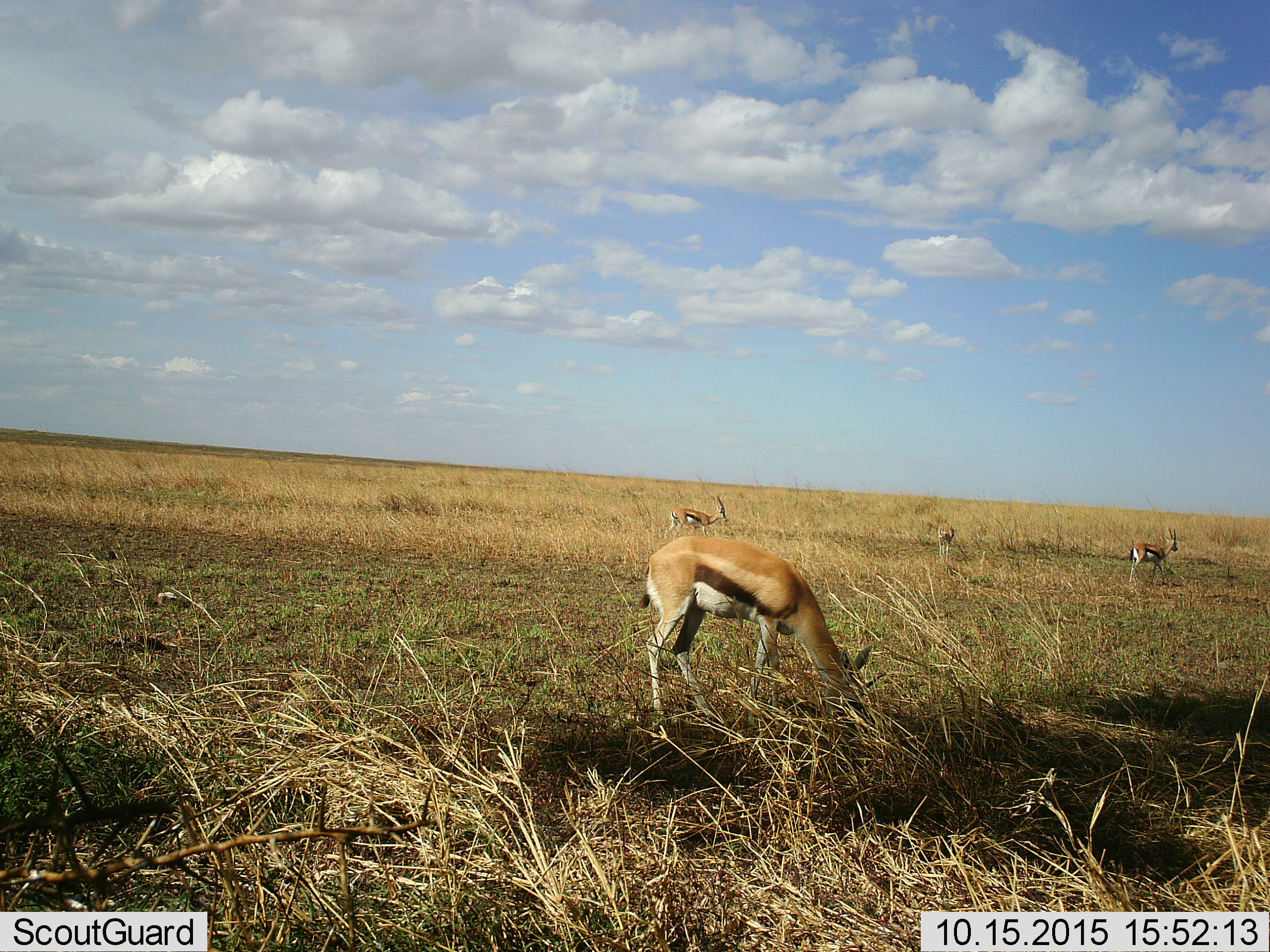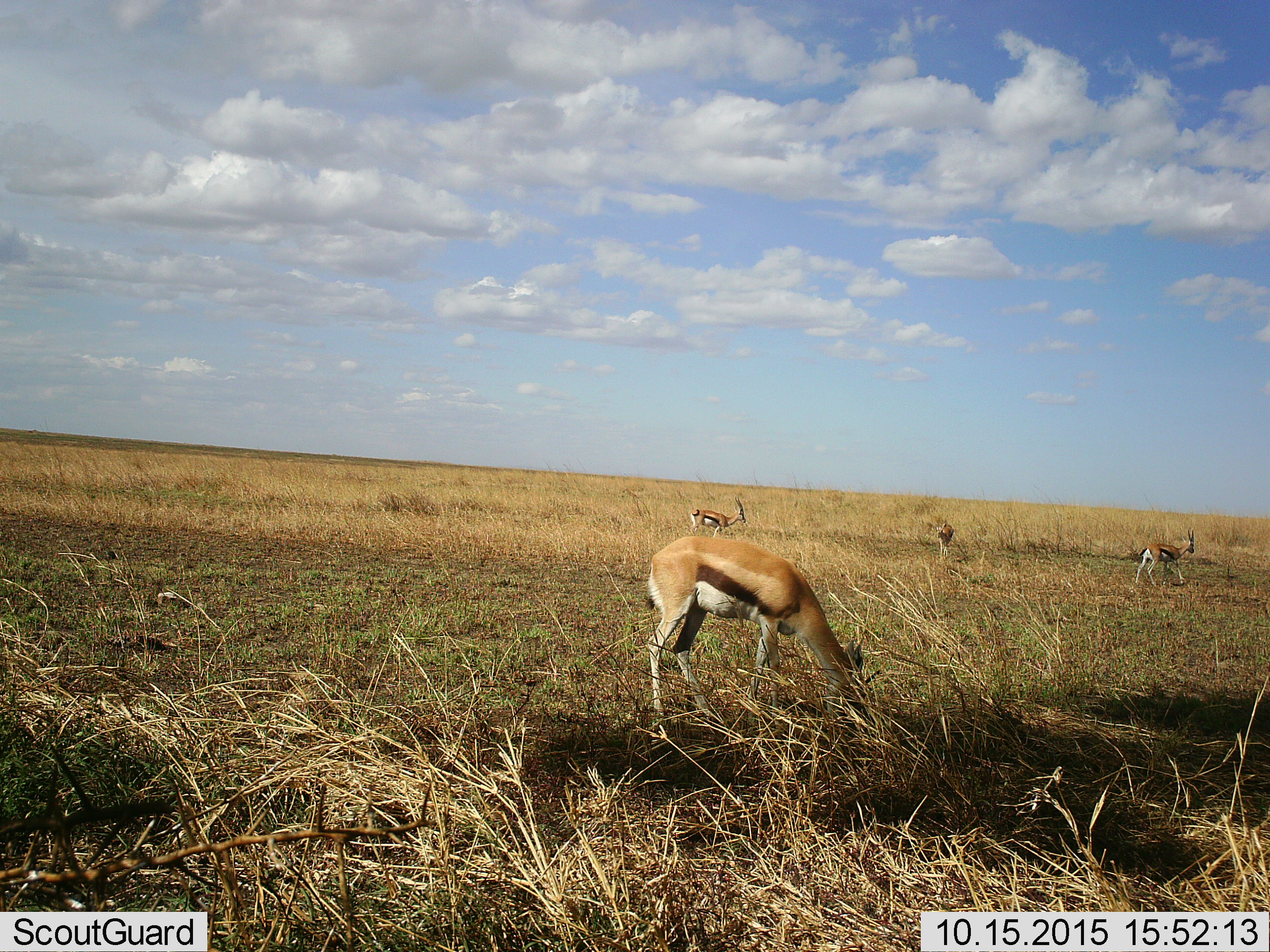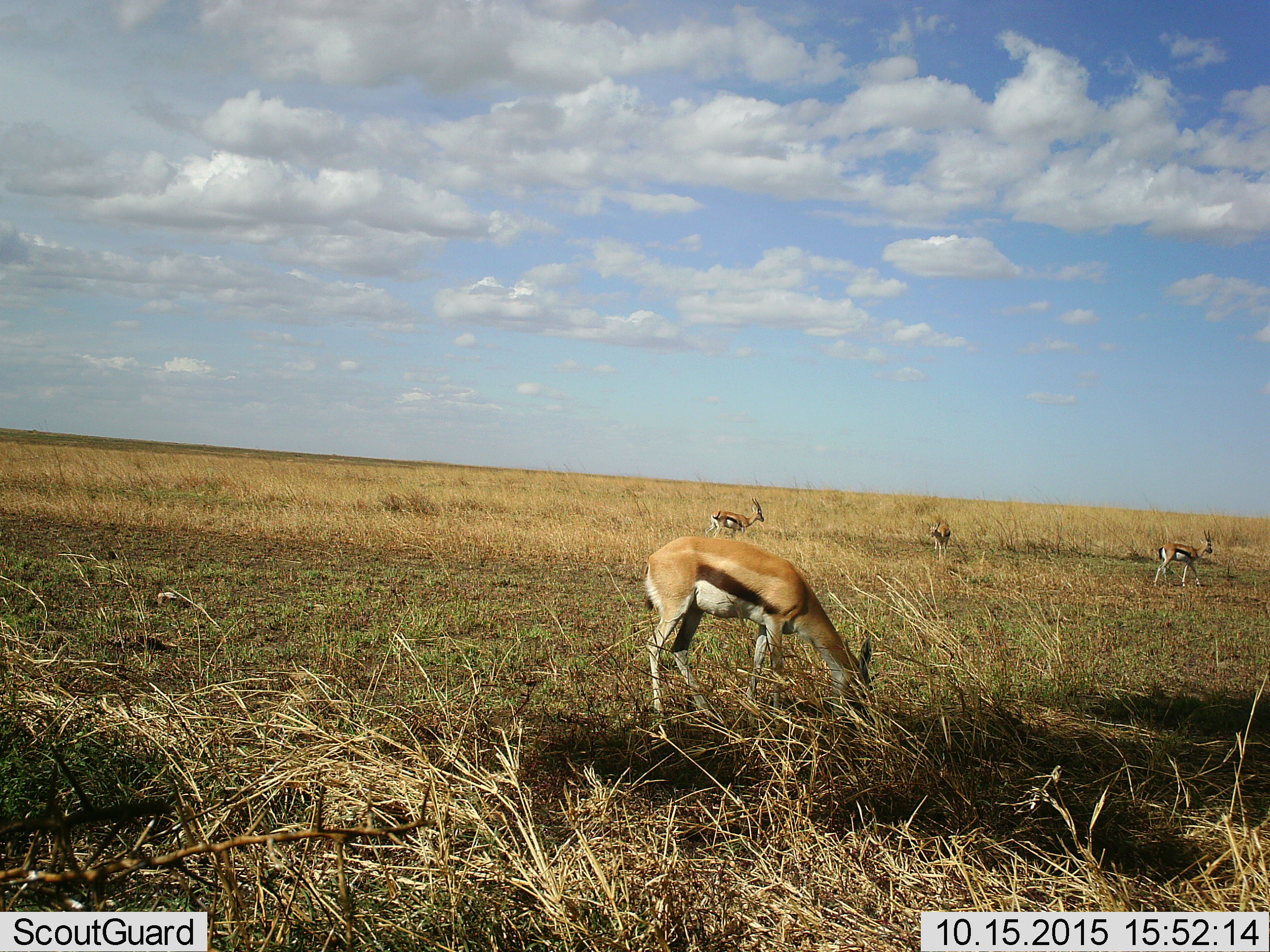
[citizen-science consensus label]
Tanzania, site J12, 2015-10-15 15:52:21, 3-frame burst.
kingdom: Animalia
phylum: Chordata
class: Mammalia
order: Artiodactyla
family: Bovidae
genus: Eudorcas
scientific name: Eudorcas thomsonii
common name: thomson's gazelle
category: gazellethomsons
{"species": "gazellethomsons (thomson's gazelle) (Eudorcas thomsonii)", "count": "4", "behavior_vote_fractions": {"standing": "43%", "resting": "0%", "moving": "86%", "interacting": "0%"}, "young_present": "0%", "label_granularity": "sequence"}